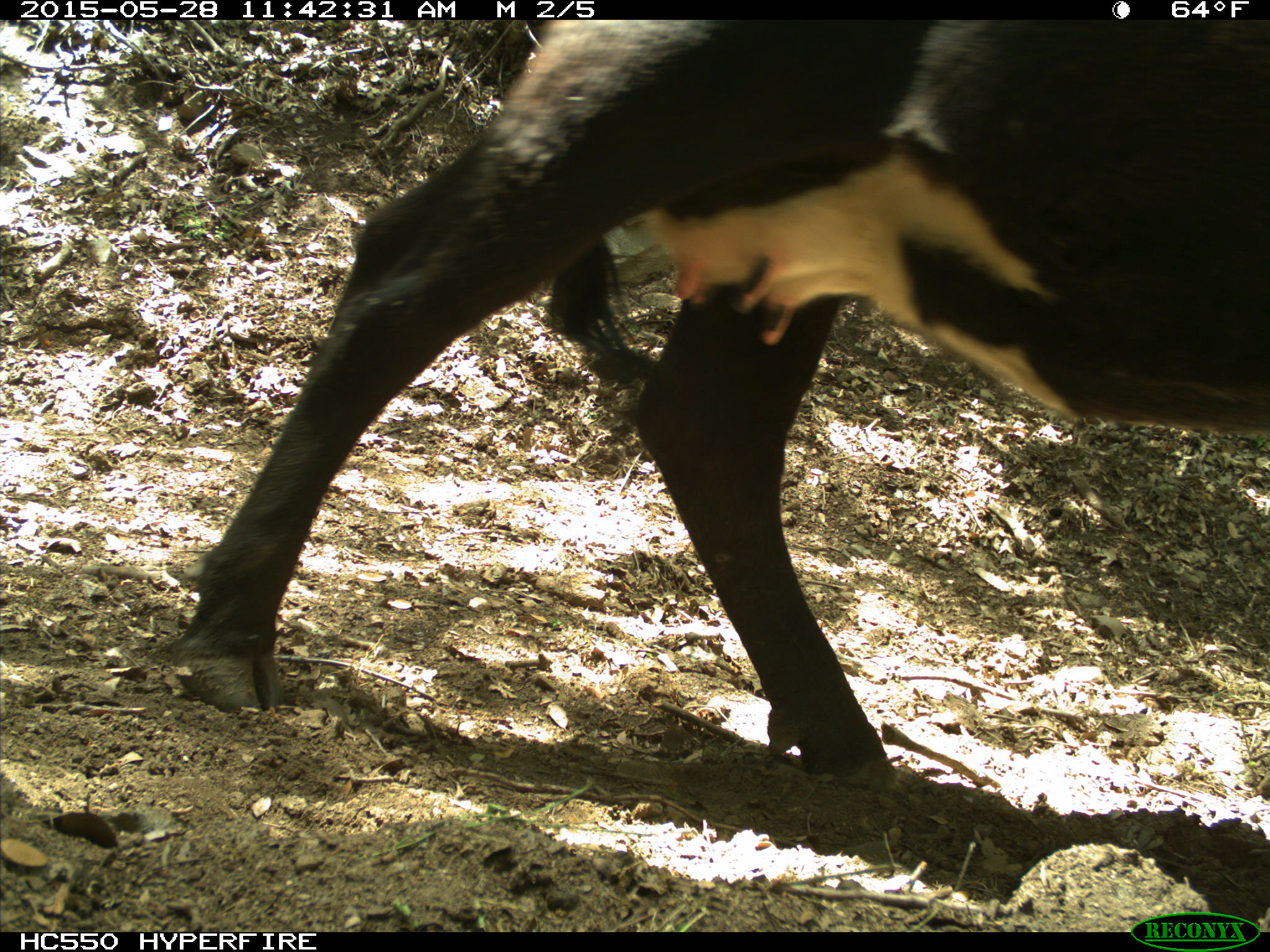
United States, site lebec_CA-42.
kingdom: Animalia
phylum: Chordata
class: Mammalia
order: Artiodactyla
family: Bovidae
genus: Bos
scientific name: Bos taurus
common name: domestic cow